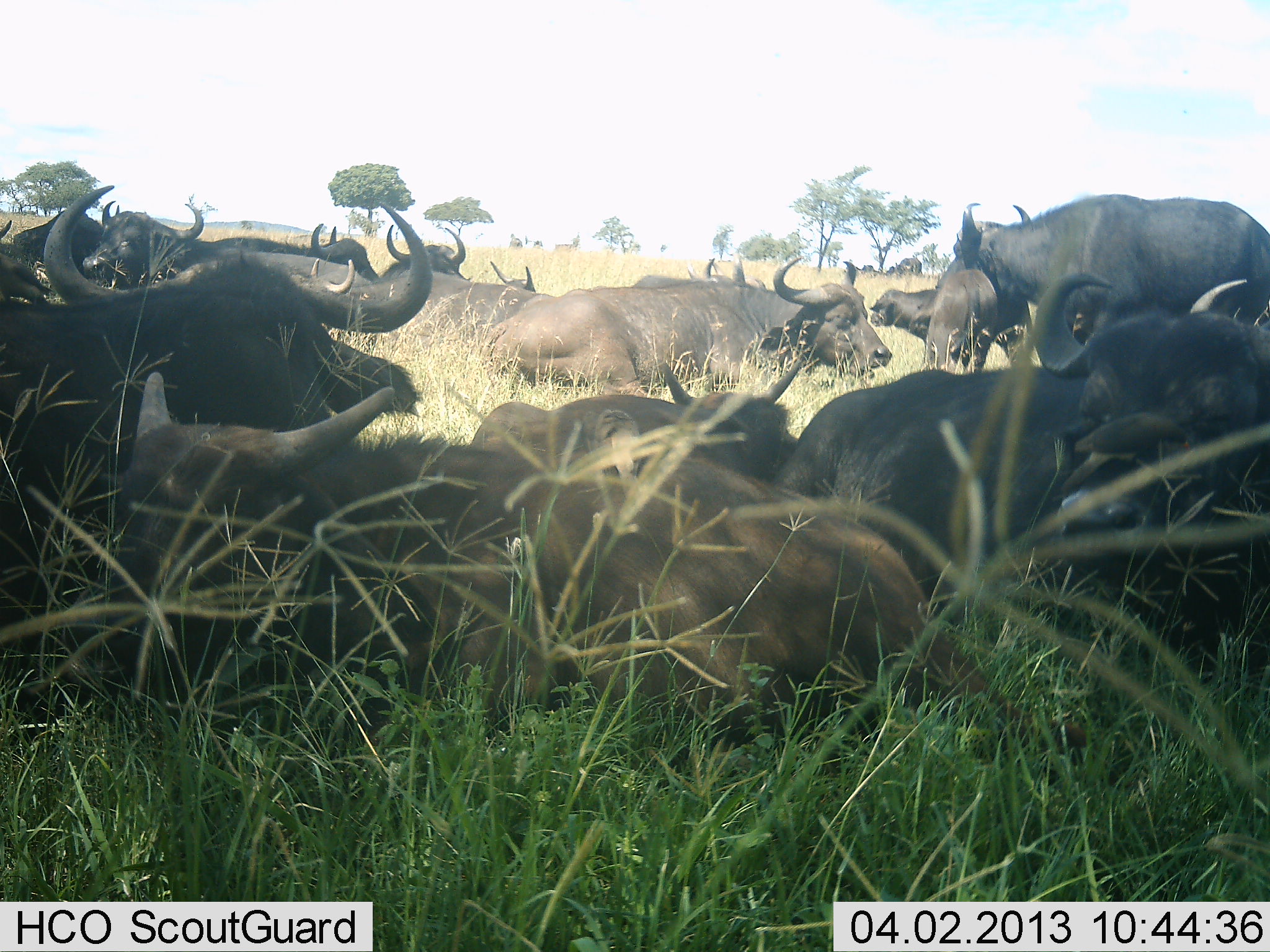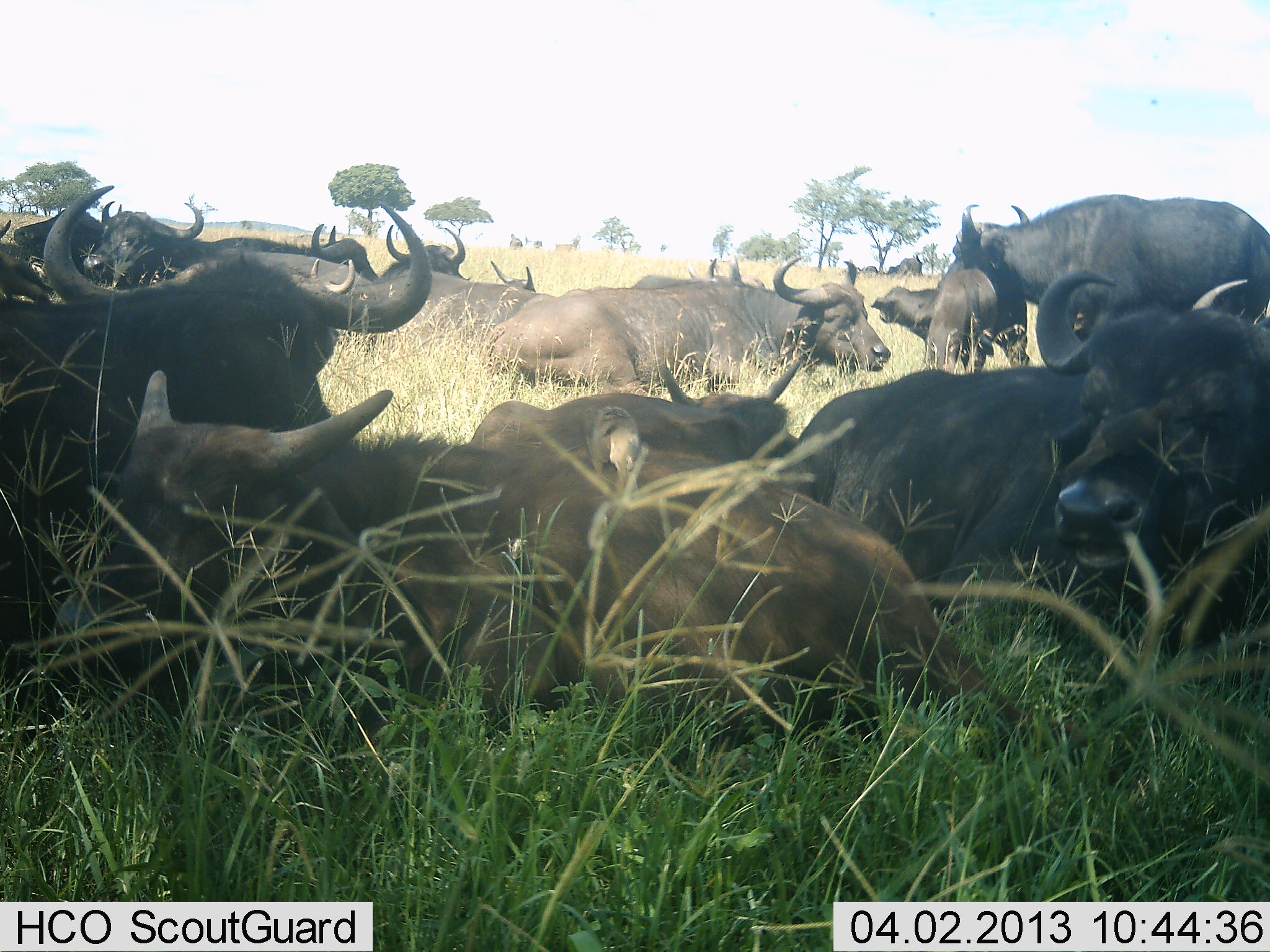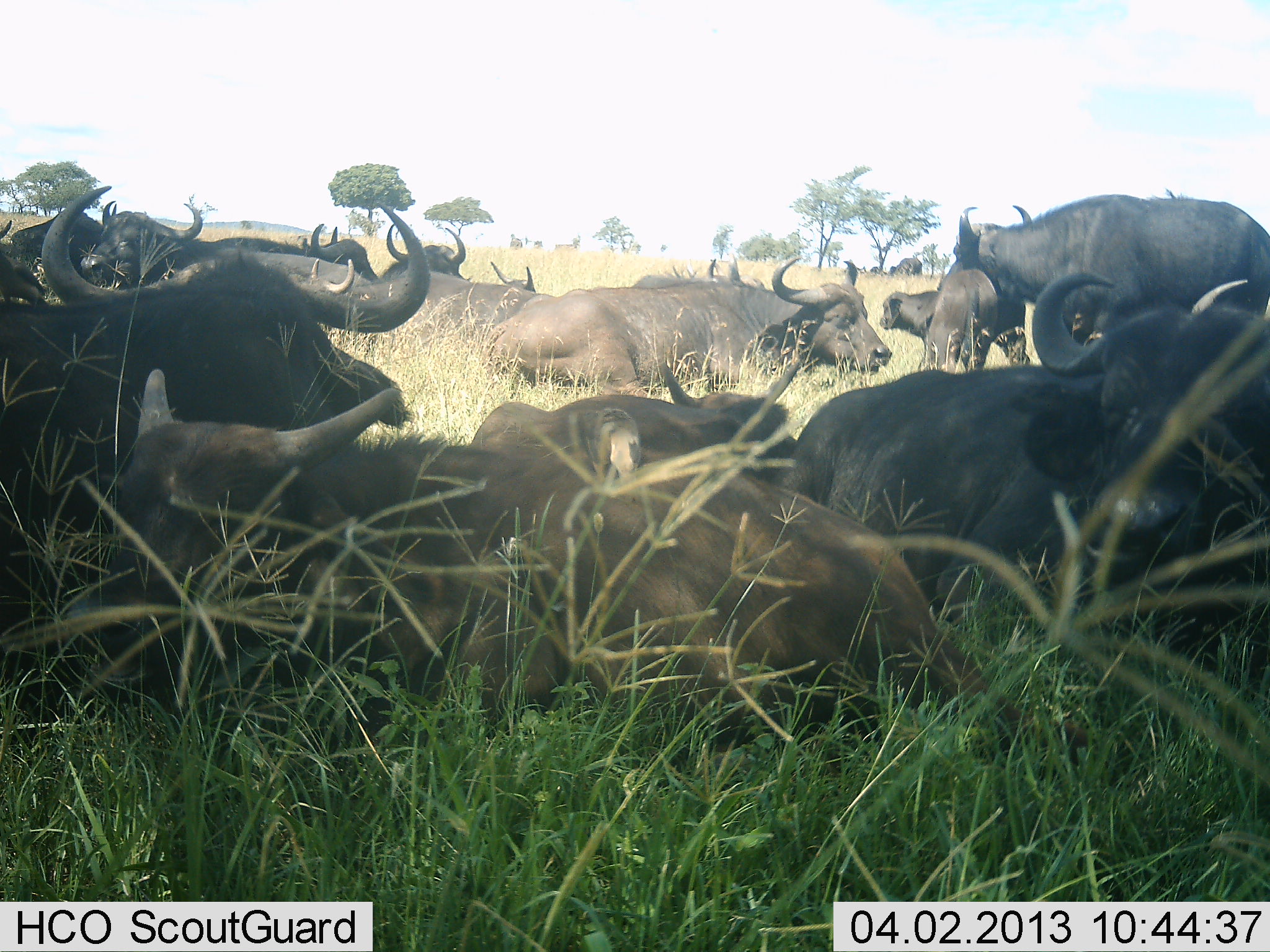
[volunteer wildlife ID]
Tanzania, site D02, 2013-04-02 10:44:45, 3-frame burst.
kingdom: Animalia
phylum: Chordata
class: Mammalia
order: Artiodactyla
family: Bovidae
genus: Syncerus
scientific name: Syncerus caffer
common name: cape buffalo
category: buffalo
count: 11-50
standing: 42%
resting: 97%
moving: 6%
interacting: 13%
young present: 23%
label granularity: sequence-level